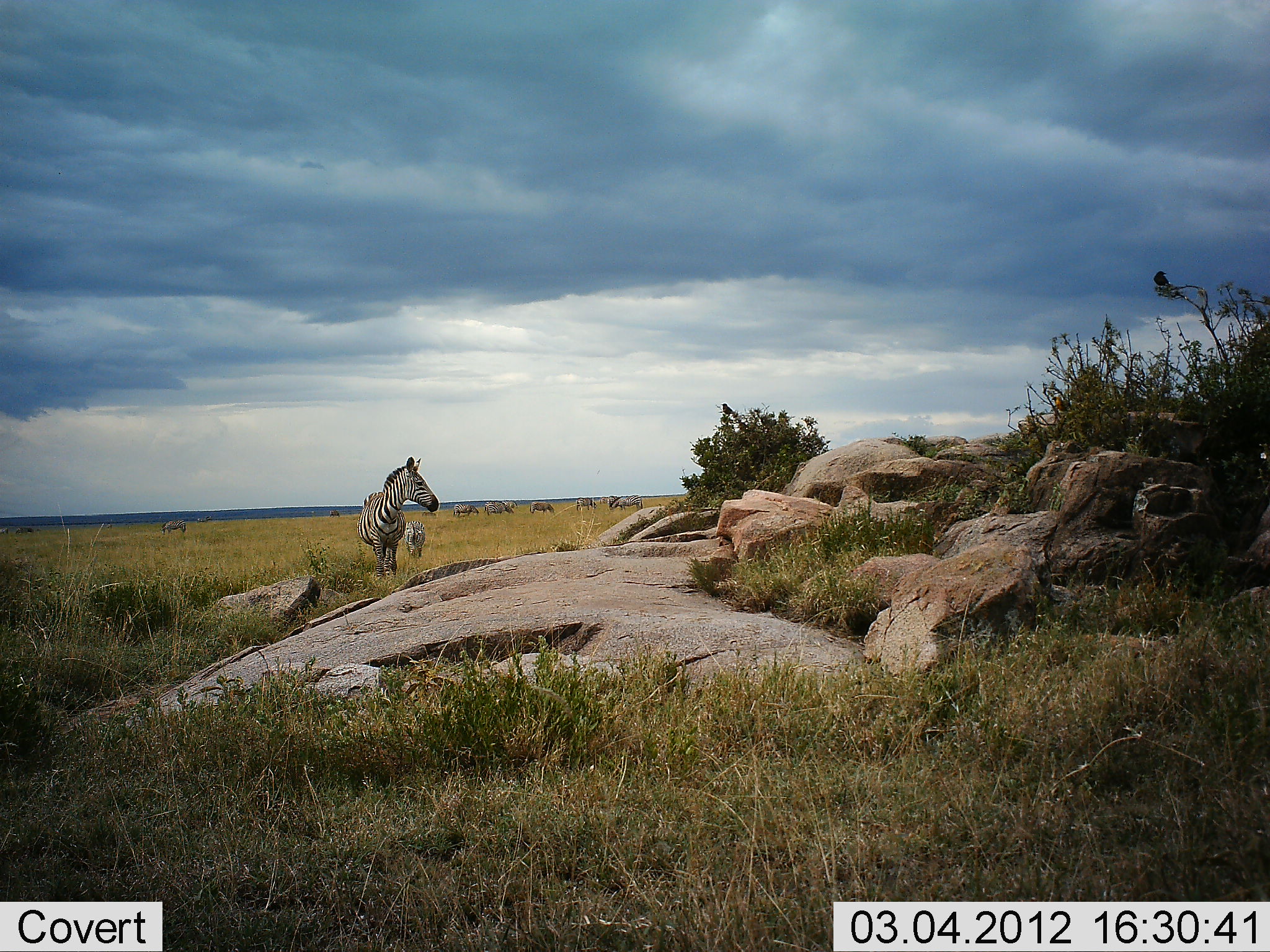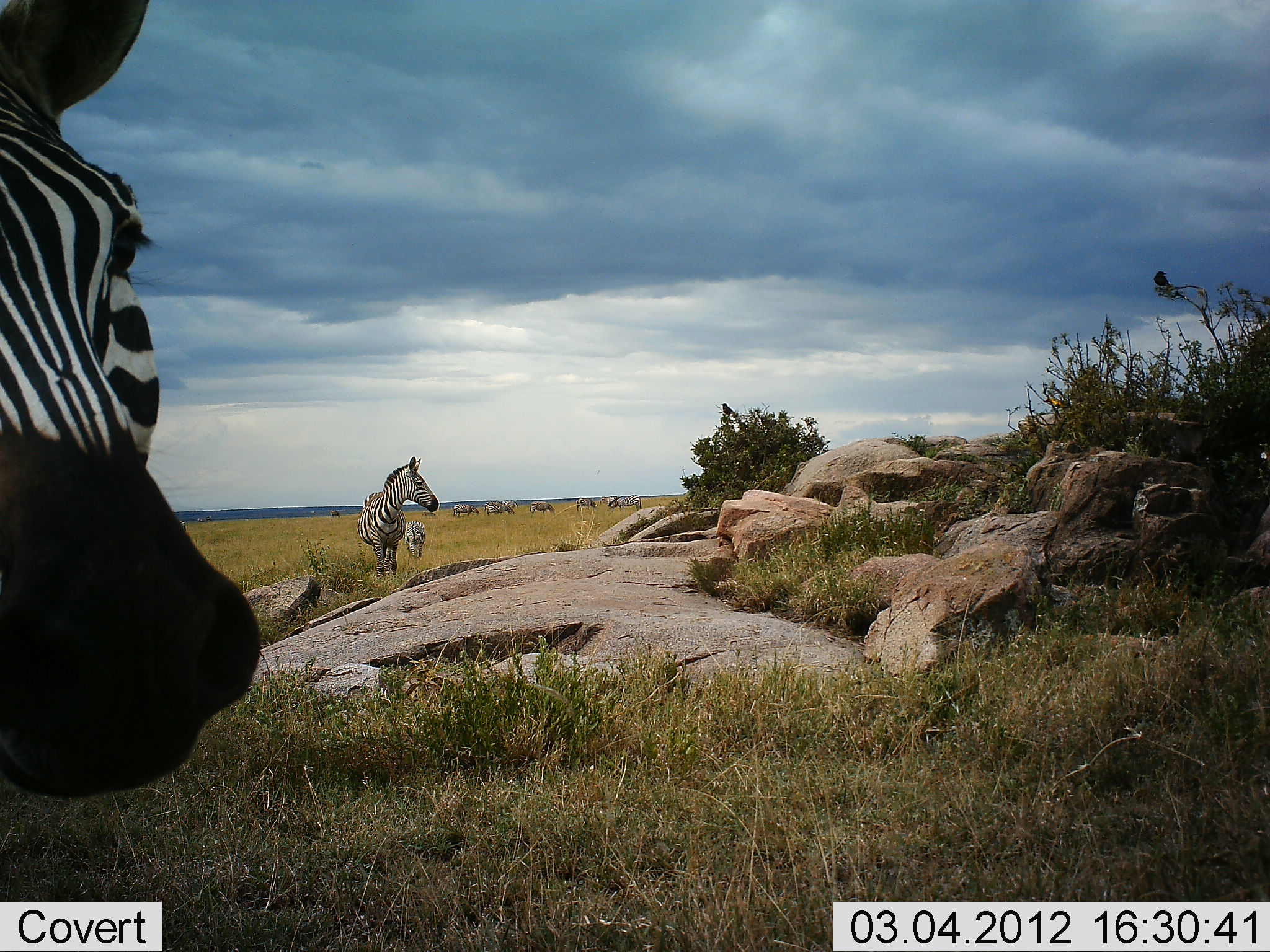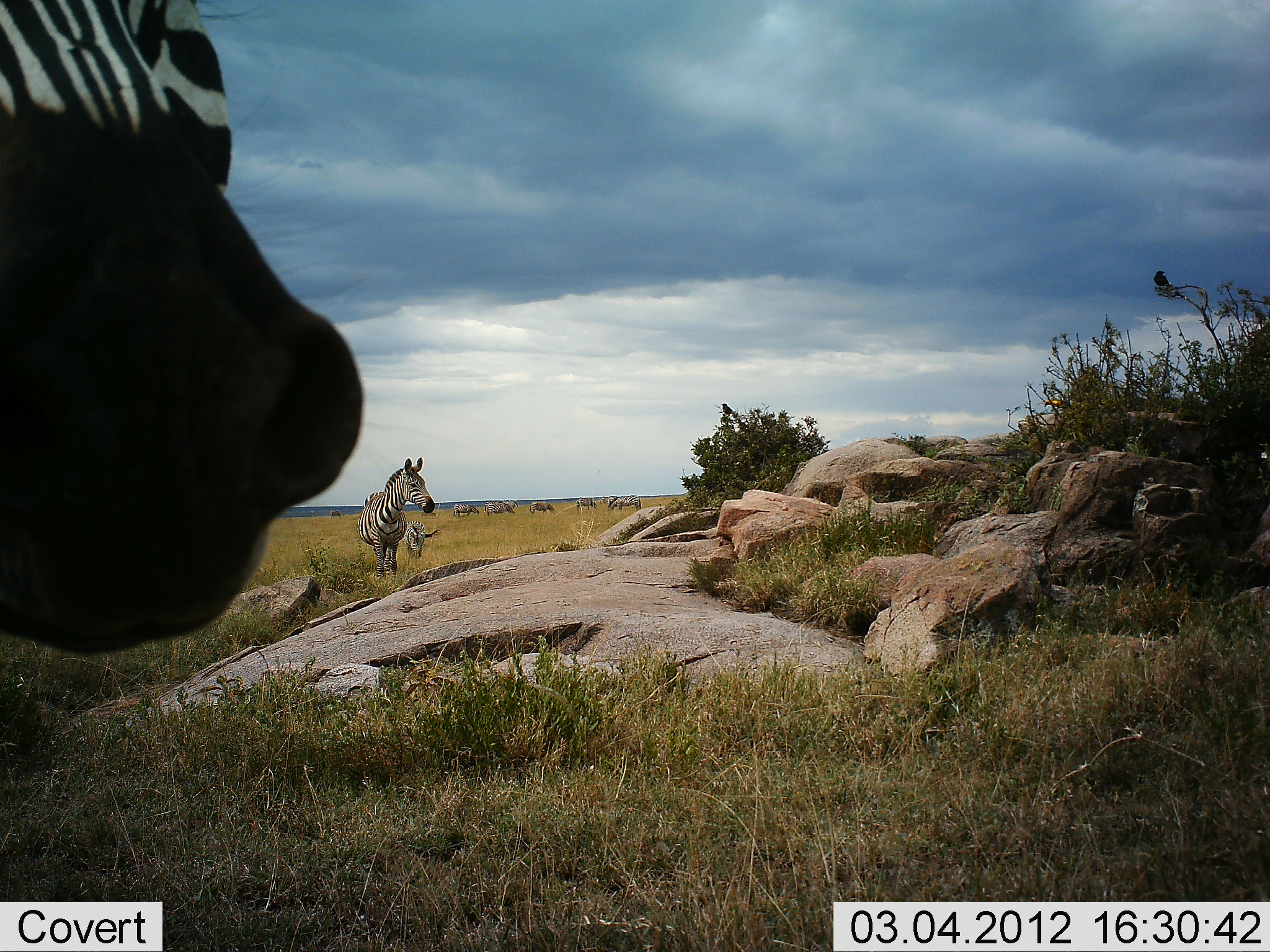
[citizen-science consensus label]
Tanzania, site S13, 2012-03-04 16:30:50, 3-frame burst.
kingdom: Animalia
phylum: Chordata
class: Mammalia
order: Perissodactyla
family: Equidae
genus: Equus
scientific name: Equus quagga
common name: plains zebra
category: zebra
Zebra (plains zebra) (Equus quagga), count 8. Behavior (volunteer vote fractions): standing 88%, resting 0%, moving 35%, interacting 0%. Young present (vote fraction): 0%. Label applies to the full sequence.